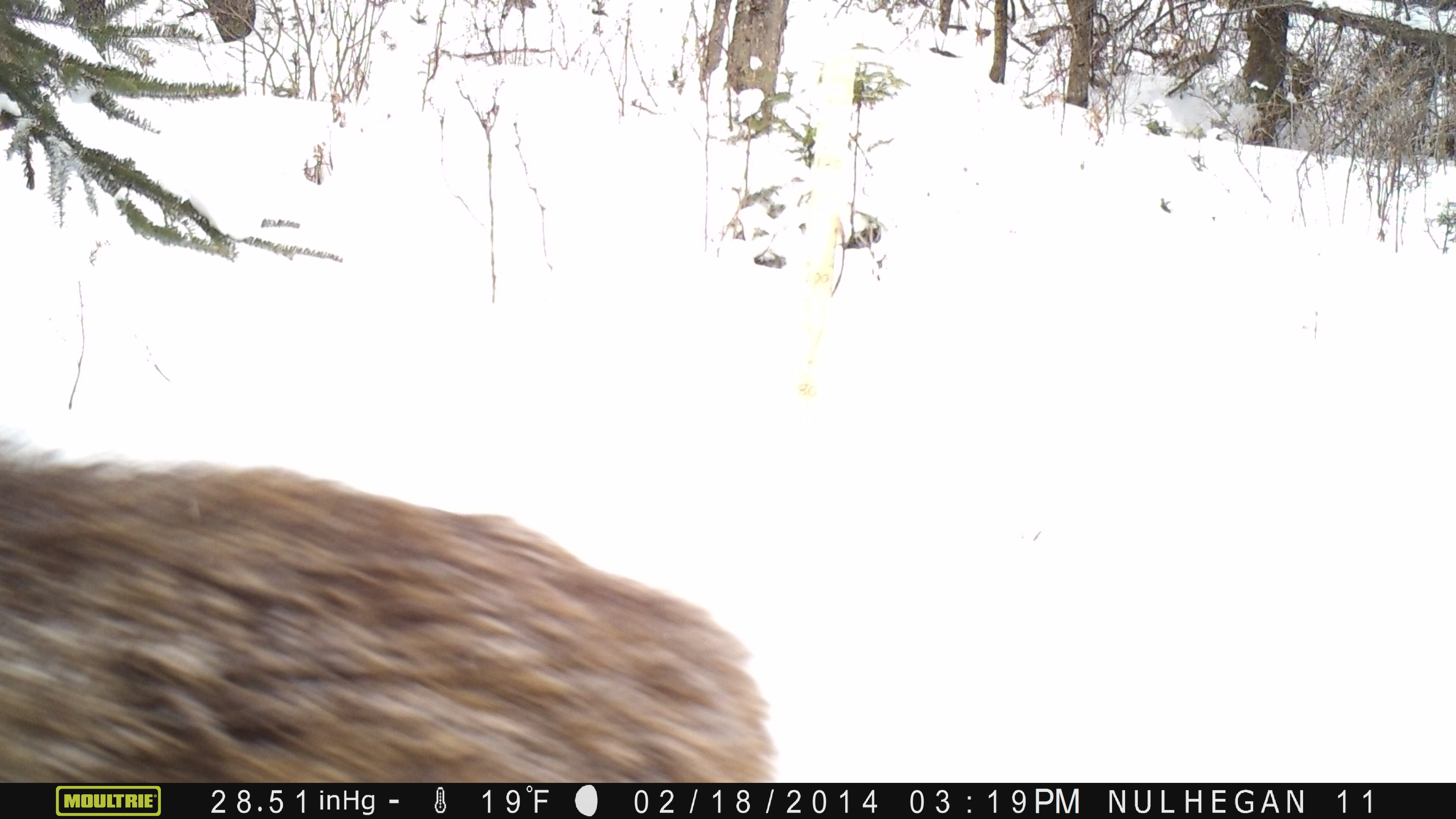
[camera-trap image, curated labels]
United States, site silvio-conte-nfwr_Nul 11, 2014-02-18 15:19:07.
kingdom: Animalia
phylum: Chordata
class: Mammalia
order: Artiodactyla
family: Cervidae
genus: Alces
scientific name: Alces alces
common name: moose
Moose (Alces alces).